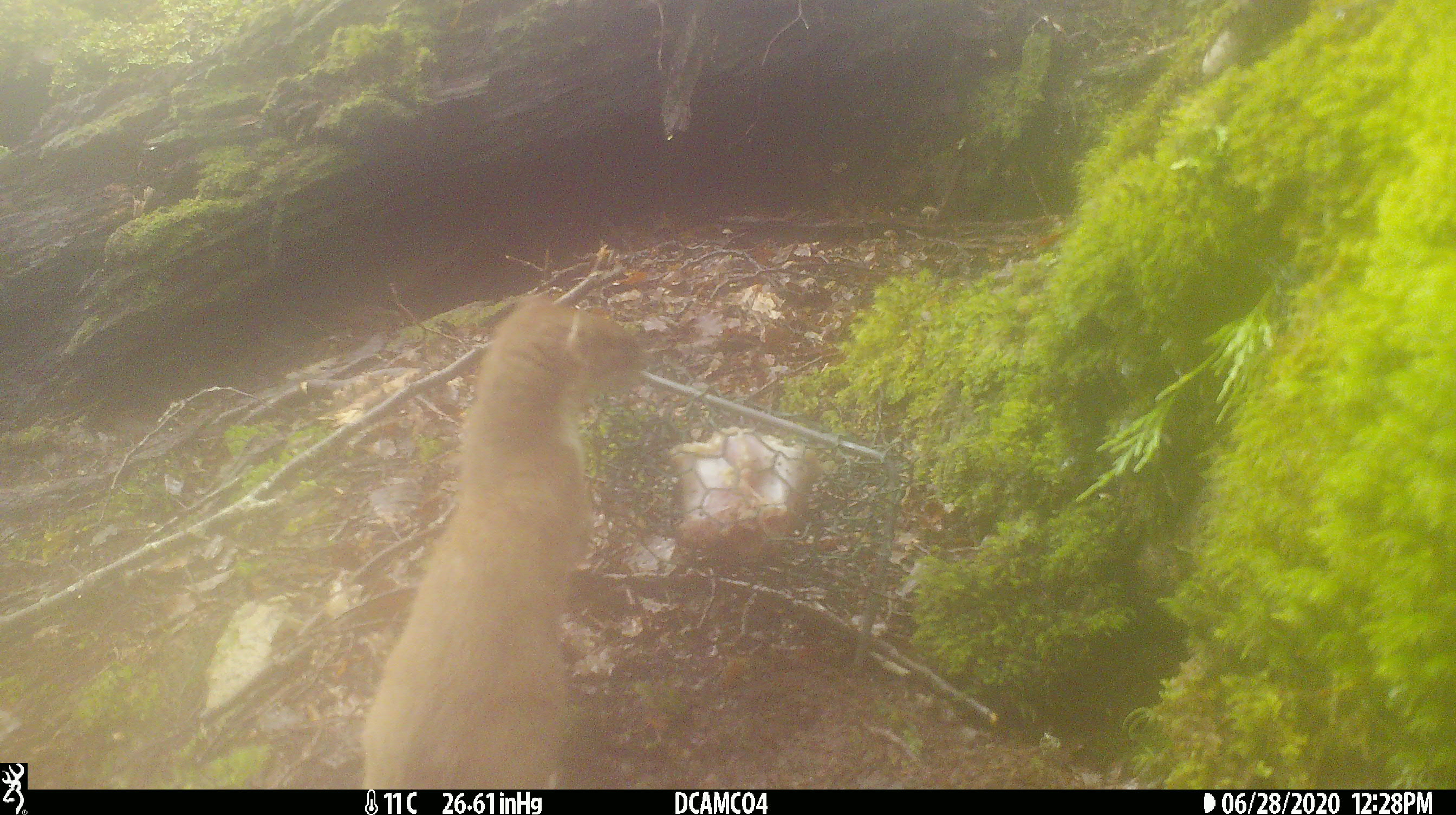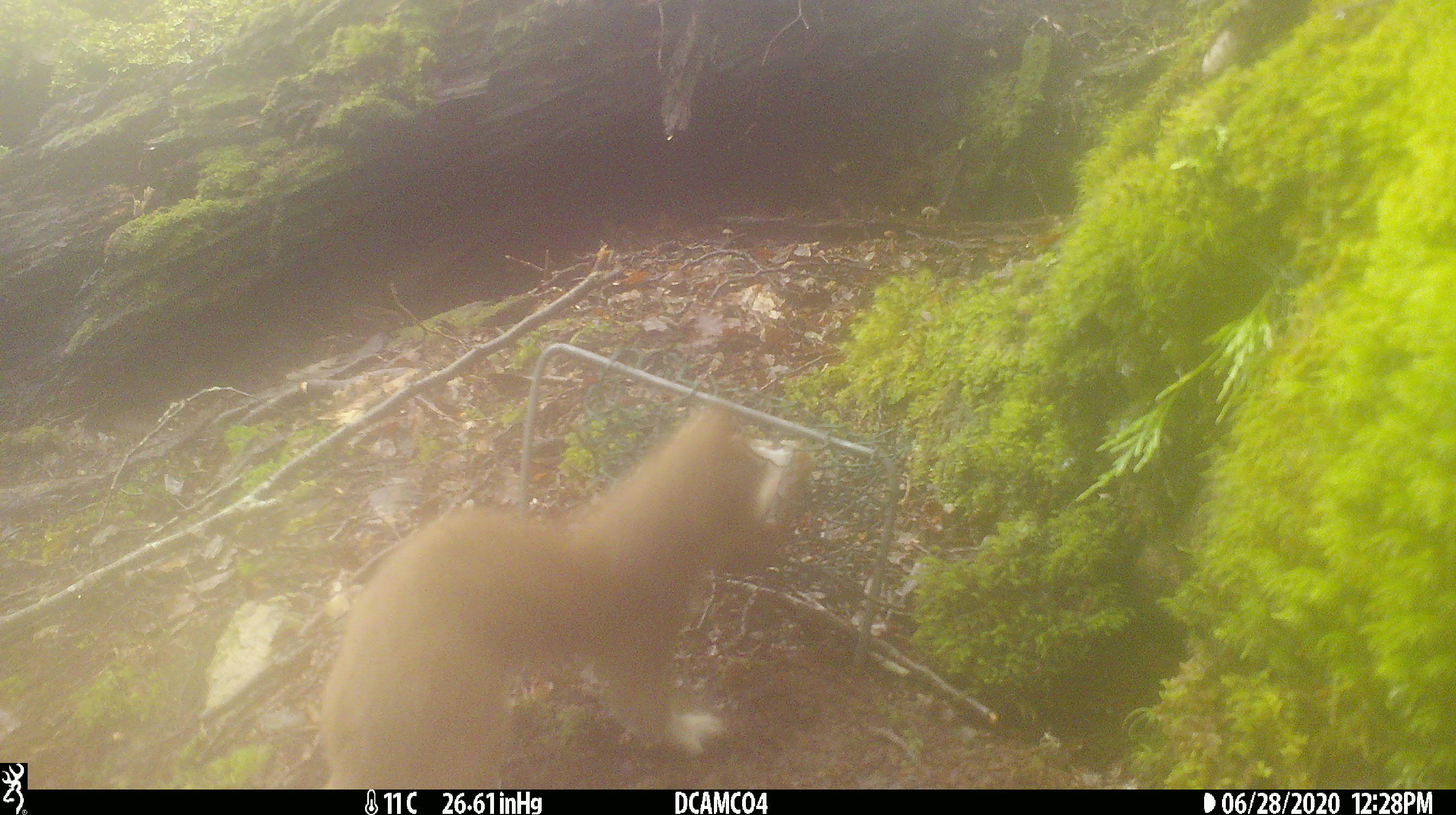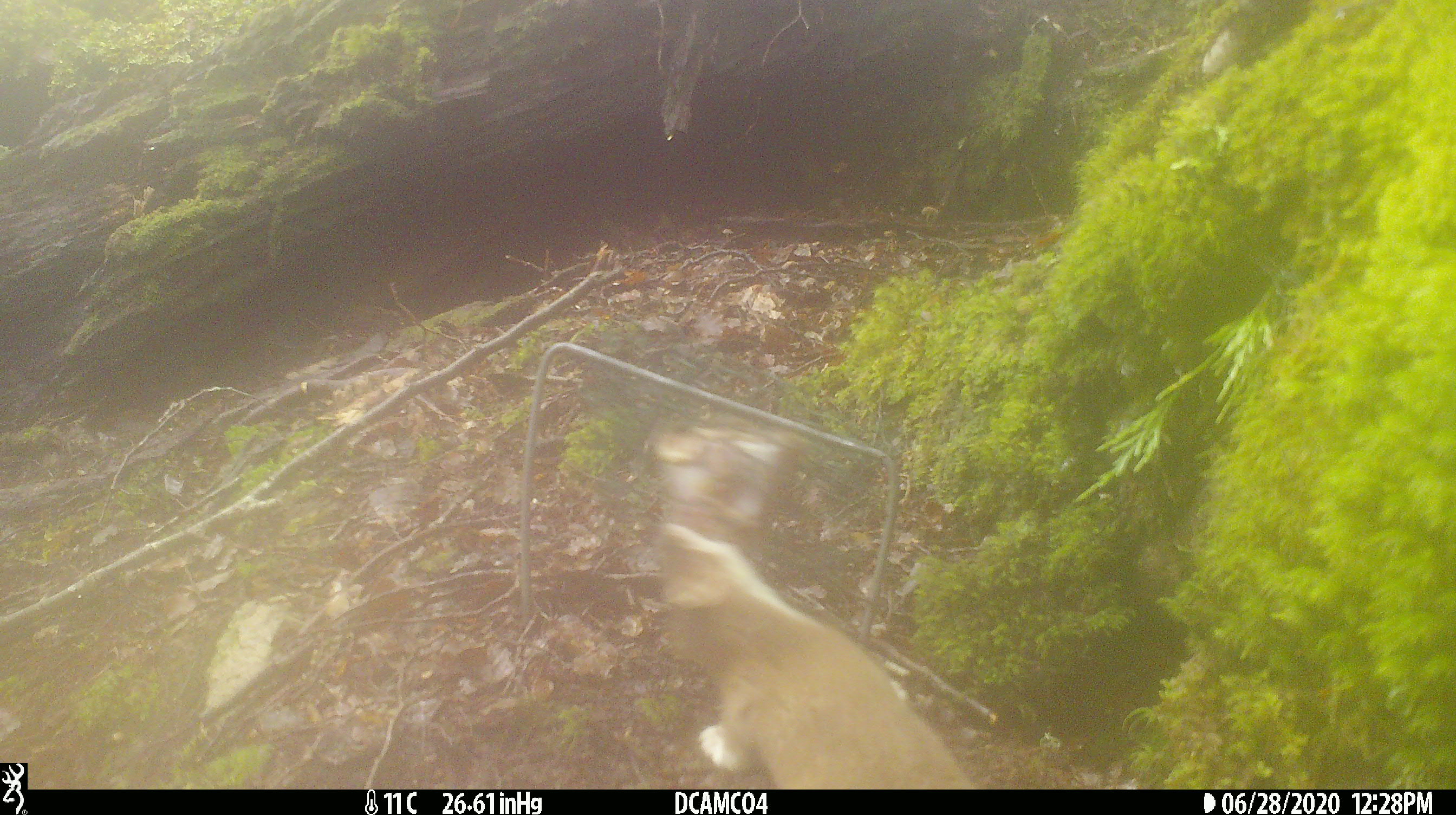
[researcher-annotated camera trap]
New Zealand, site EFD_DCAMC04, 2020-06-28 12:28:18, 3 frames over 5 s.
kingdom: Animalia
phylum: Chordata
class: Mammalia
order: Carnivora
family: Mustelidae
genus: Mustela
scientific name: Mustela erminea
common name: stoat